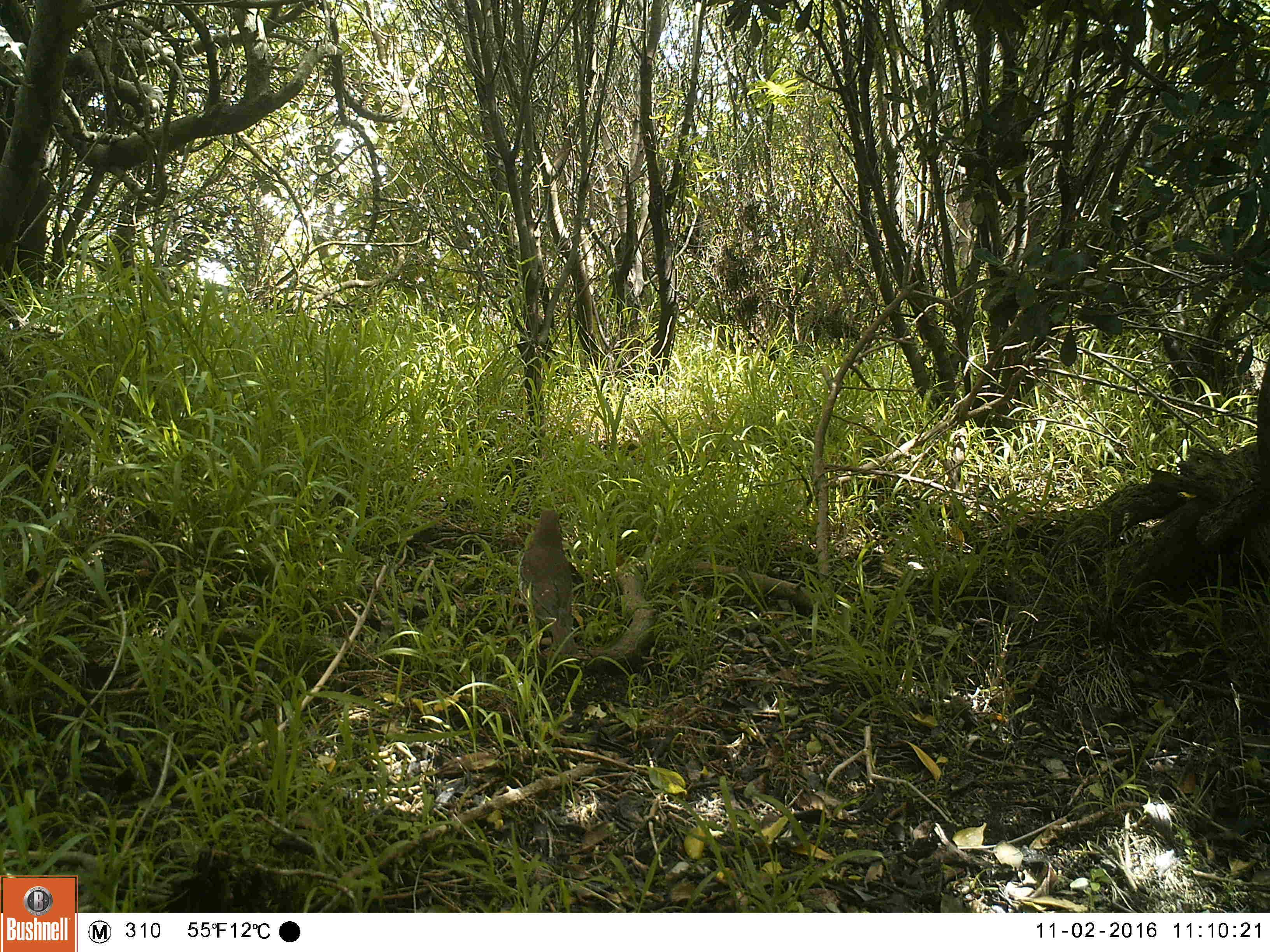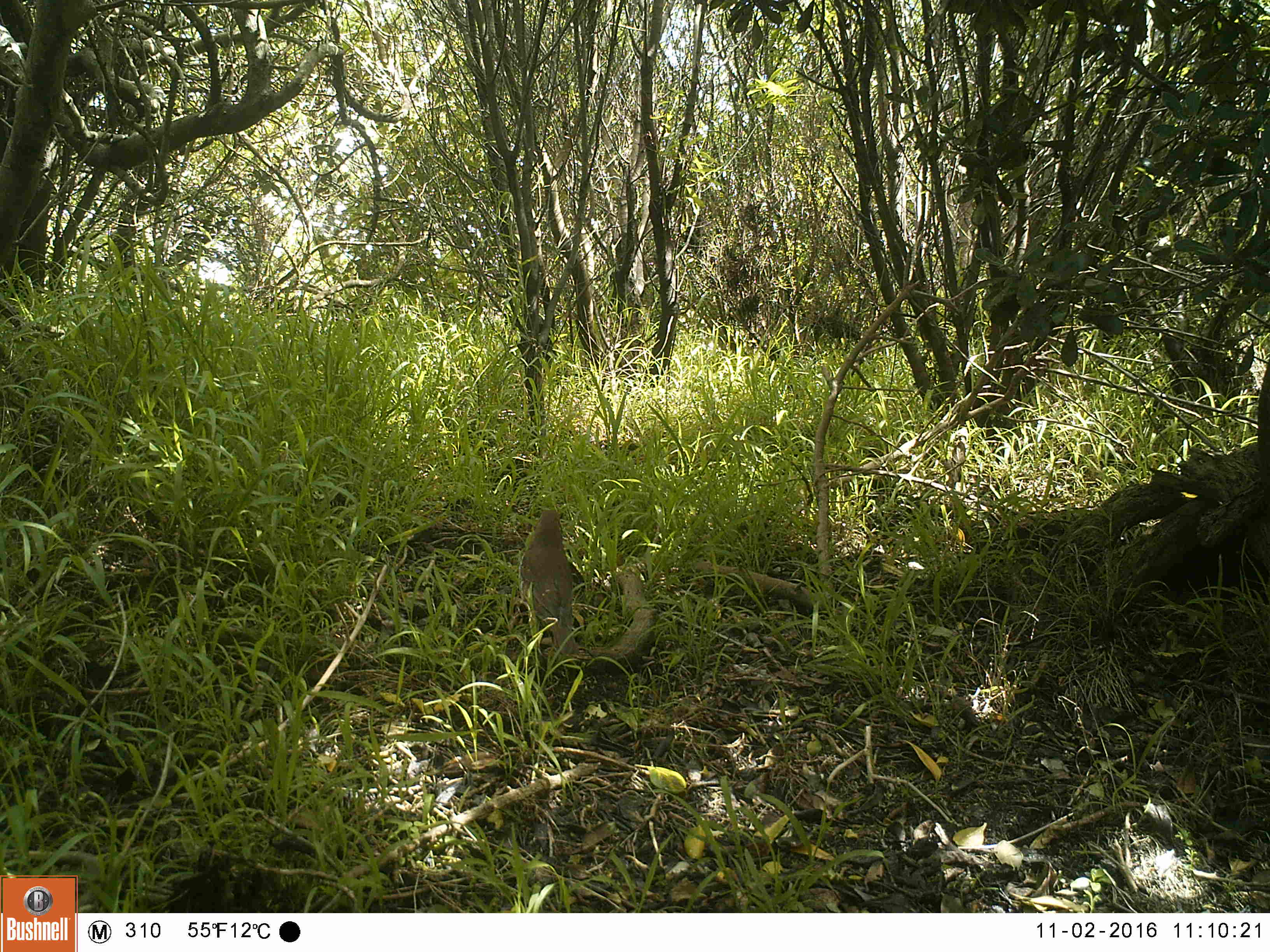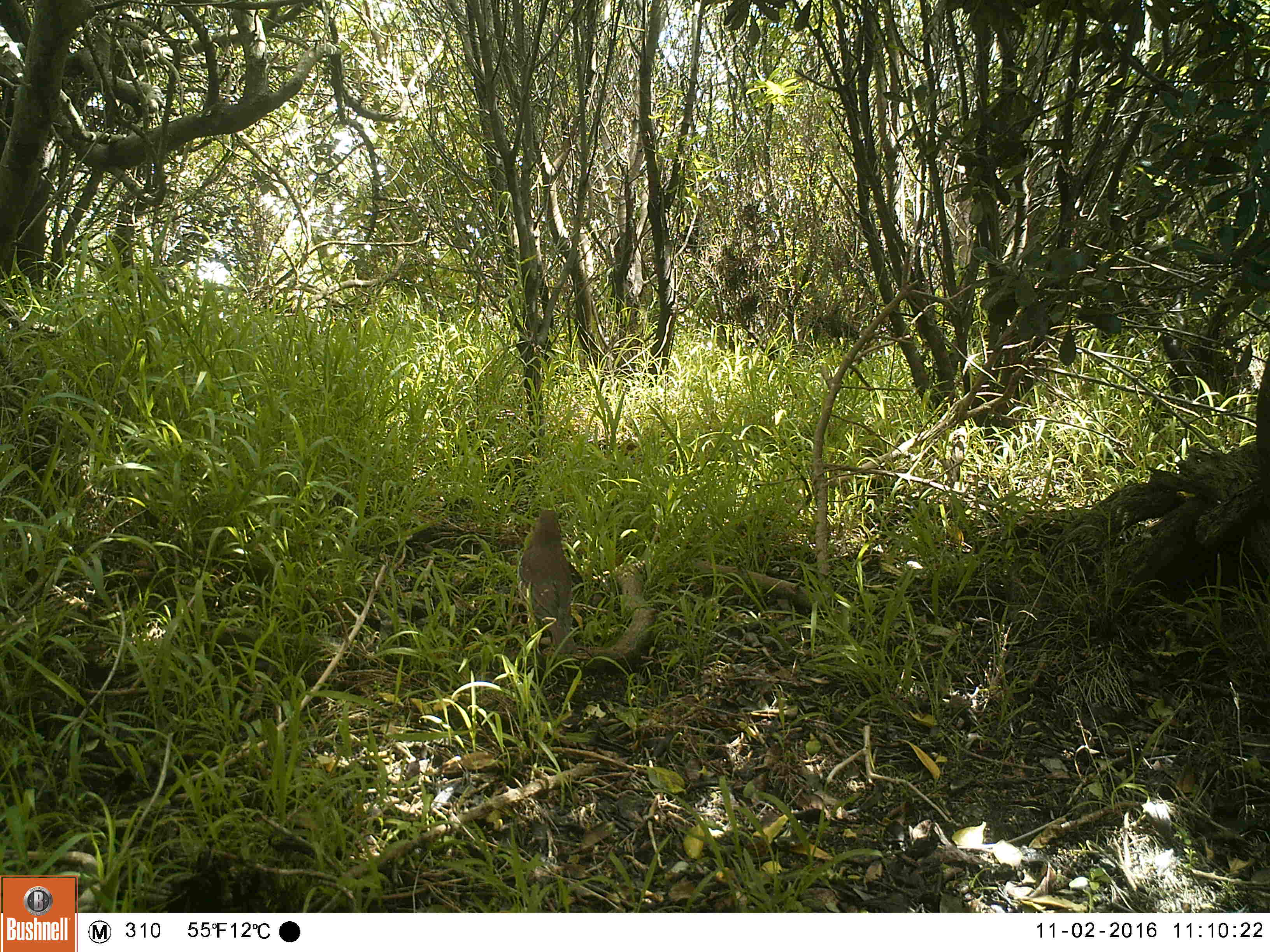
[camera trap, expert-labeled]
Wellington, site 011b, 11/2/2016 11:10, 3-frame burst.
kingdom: Animalia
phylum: Chordata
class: Aves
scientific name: Aves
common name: bird